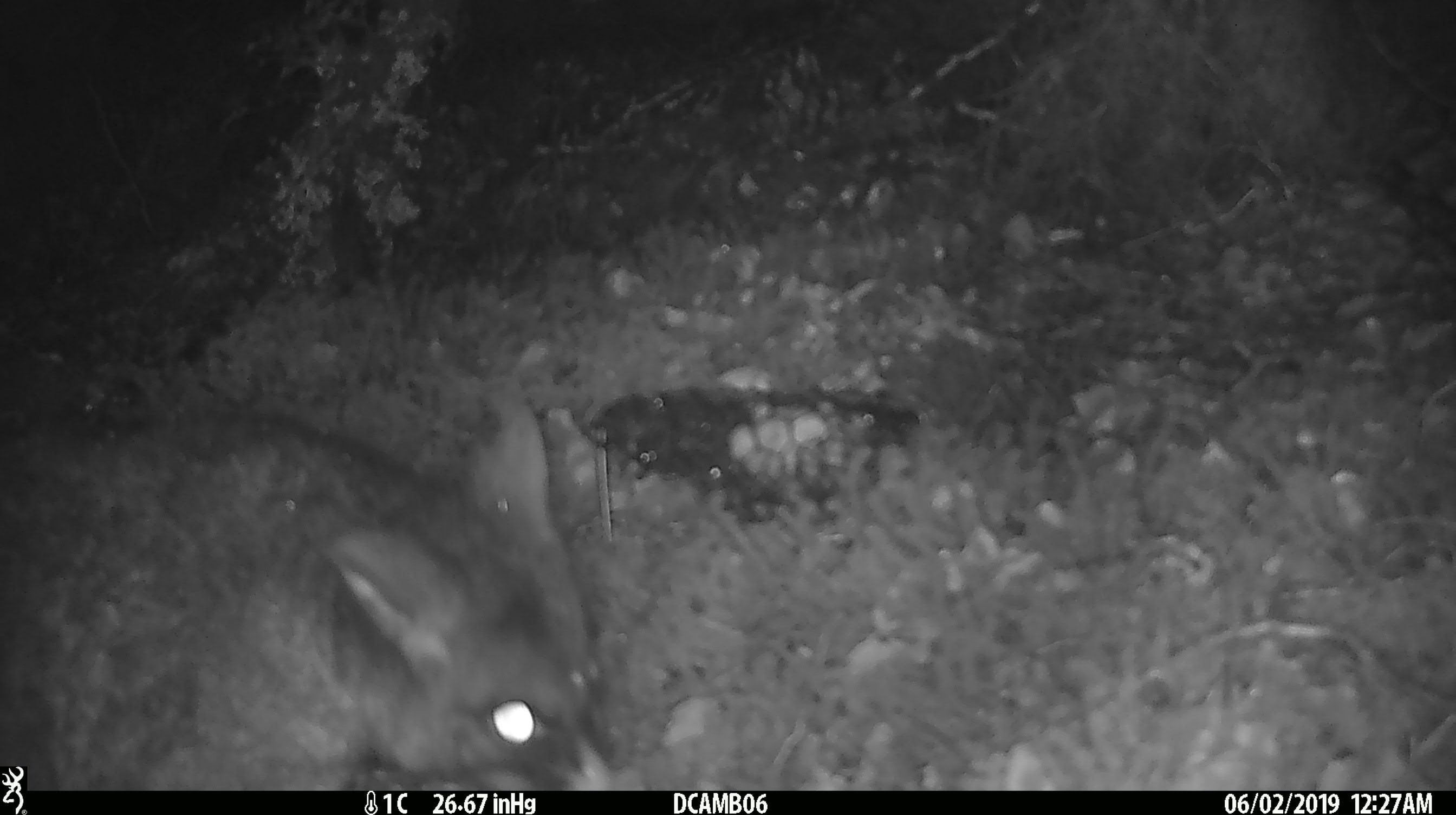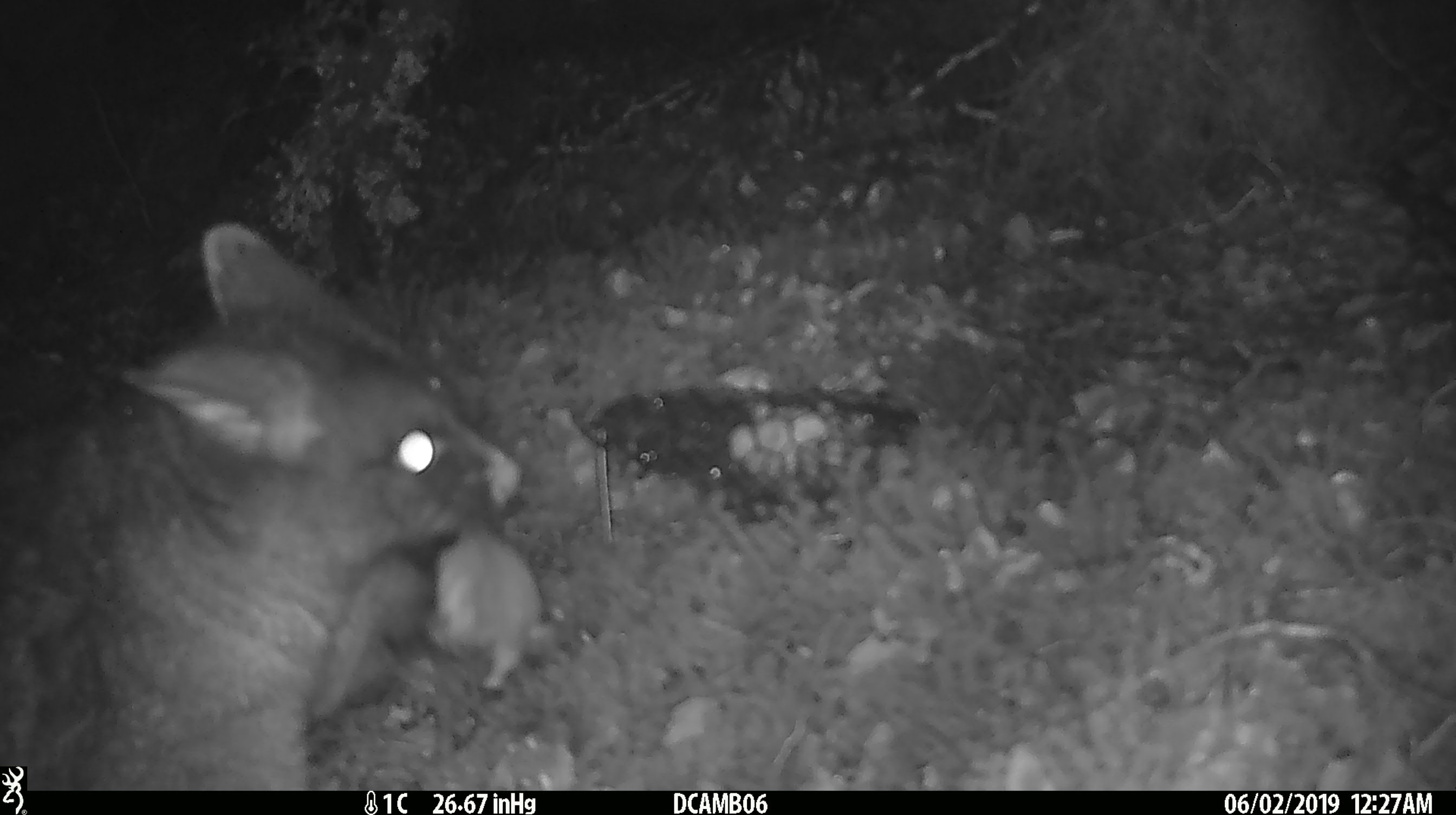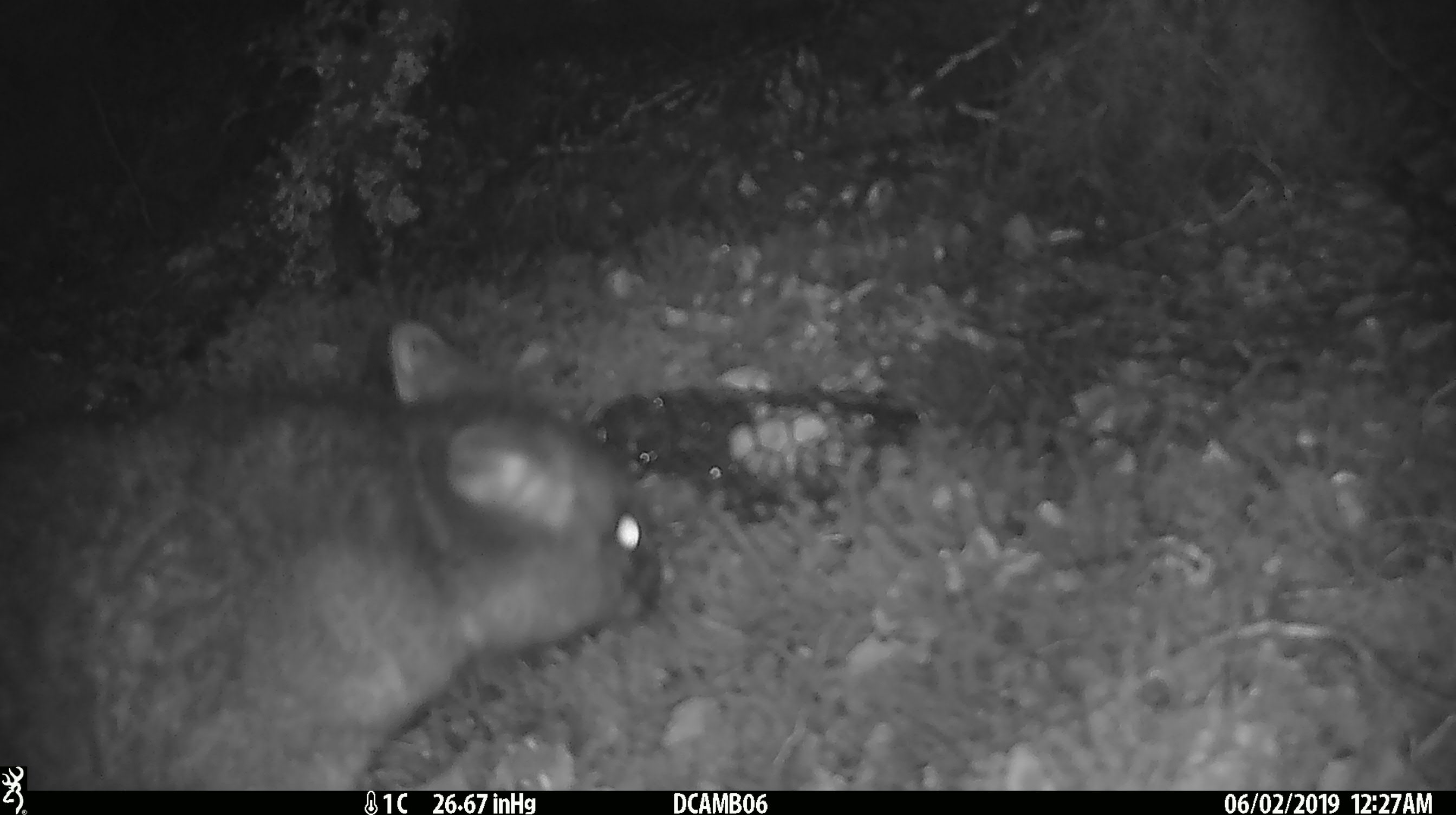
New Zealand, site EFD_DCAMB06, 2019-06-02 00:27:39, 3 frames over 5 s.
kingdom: Animalia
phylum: Chordata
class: Mammalia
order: Diprotodontia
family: Phalangeridae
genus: Trichosurus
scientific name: Trichosurus vulpecula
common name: common brushtail possum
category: possum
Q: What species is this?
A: Possum (common brushtail possum) (Trichosurus vulpecula).